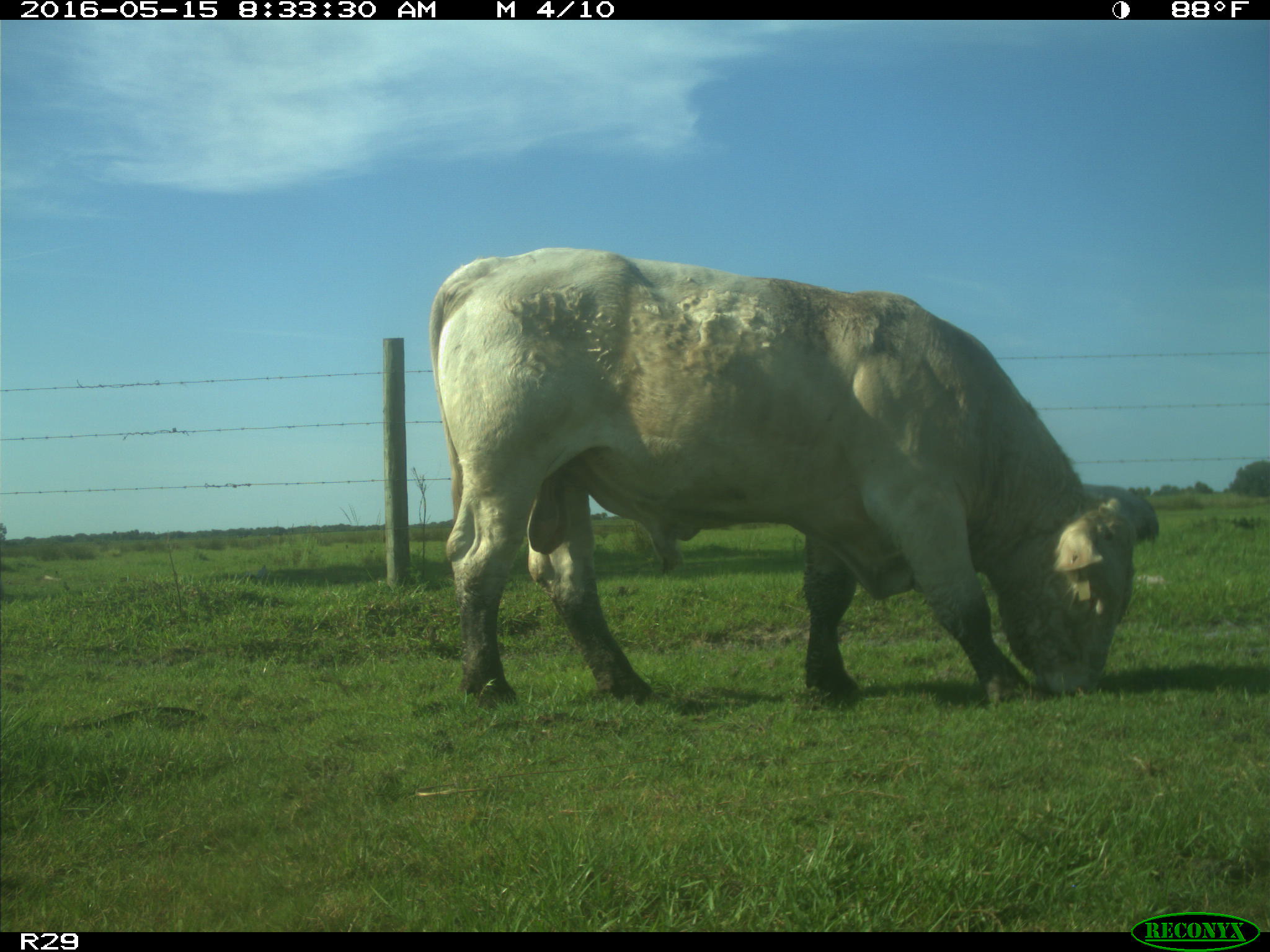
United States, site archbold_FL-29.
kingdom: Animalia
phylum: Chordata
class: Mammalia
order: Artiodactyla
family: Bovidae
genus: Bos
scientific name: Bos taurus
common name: domestic cow